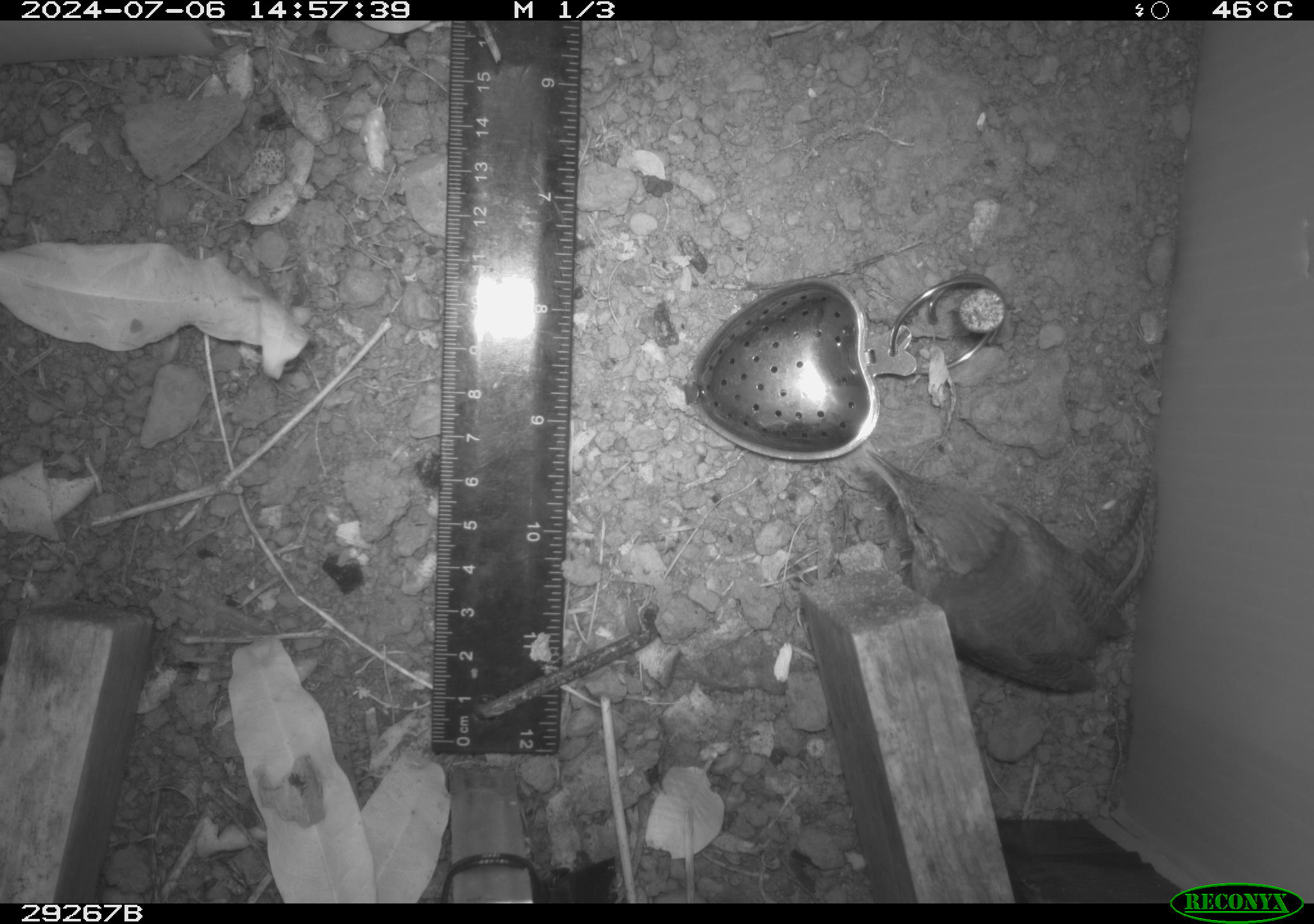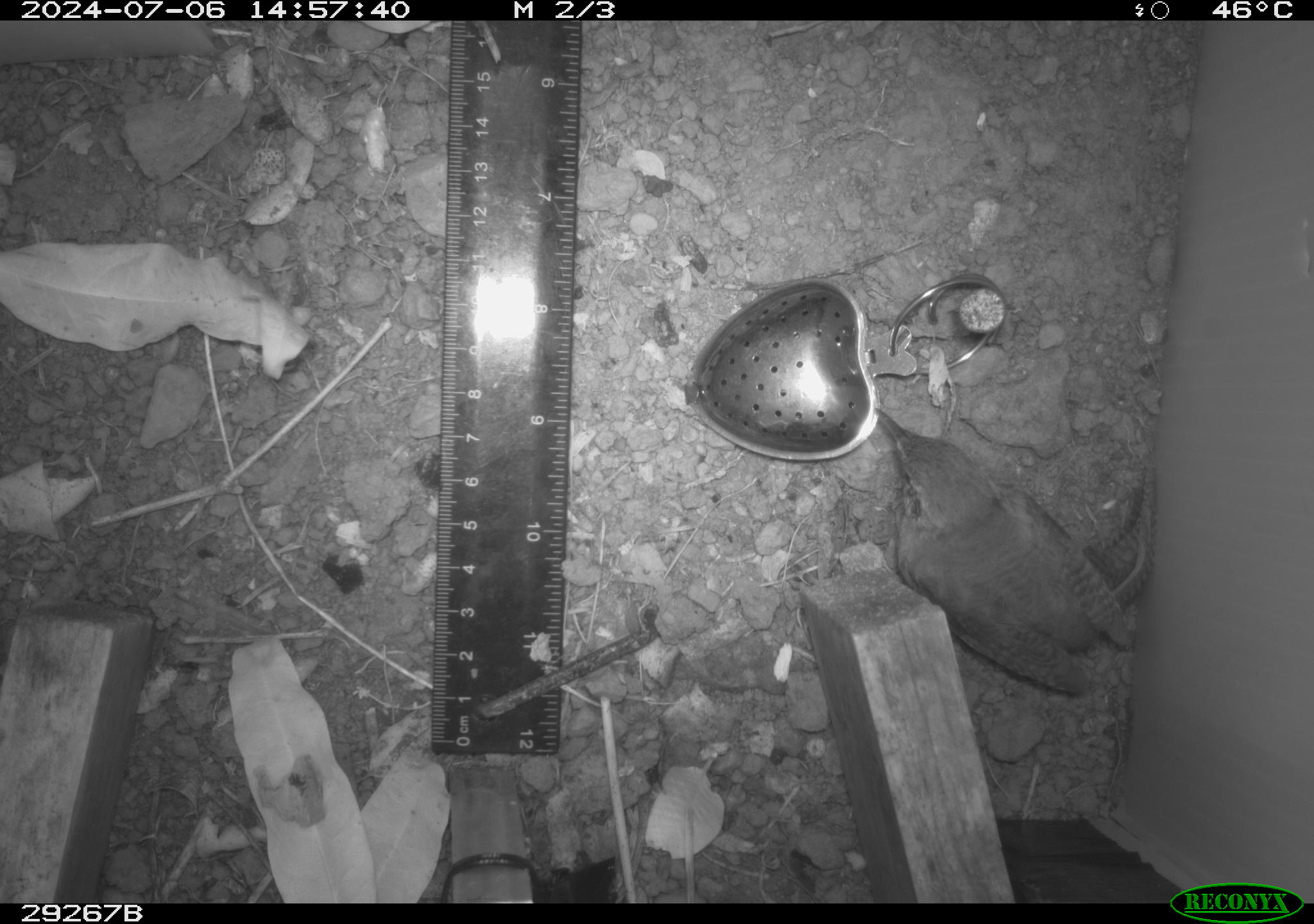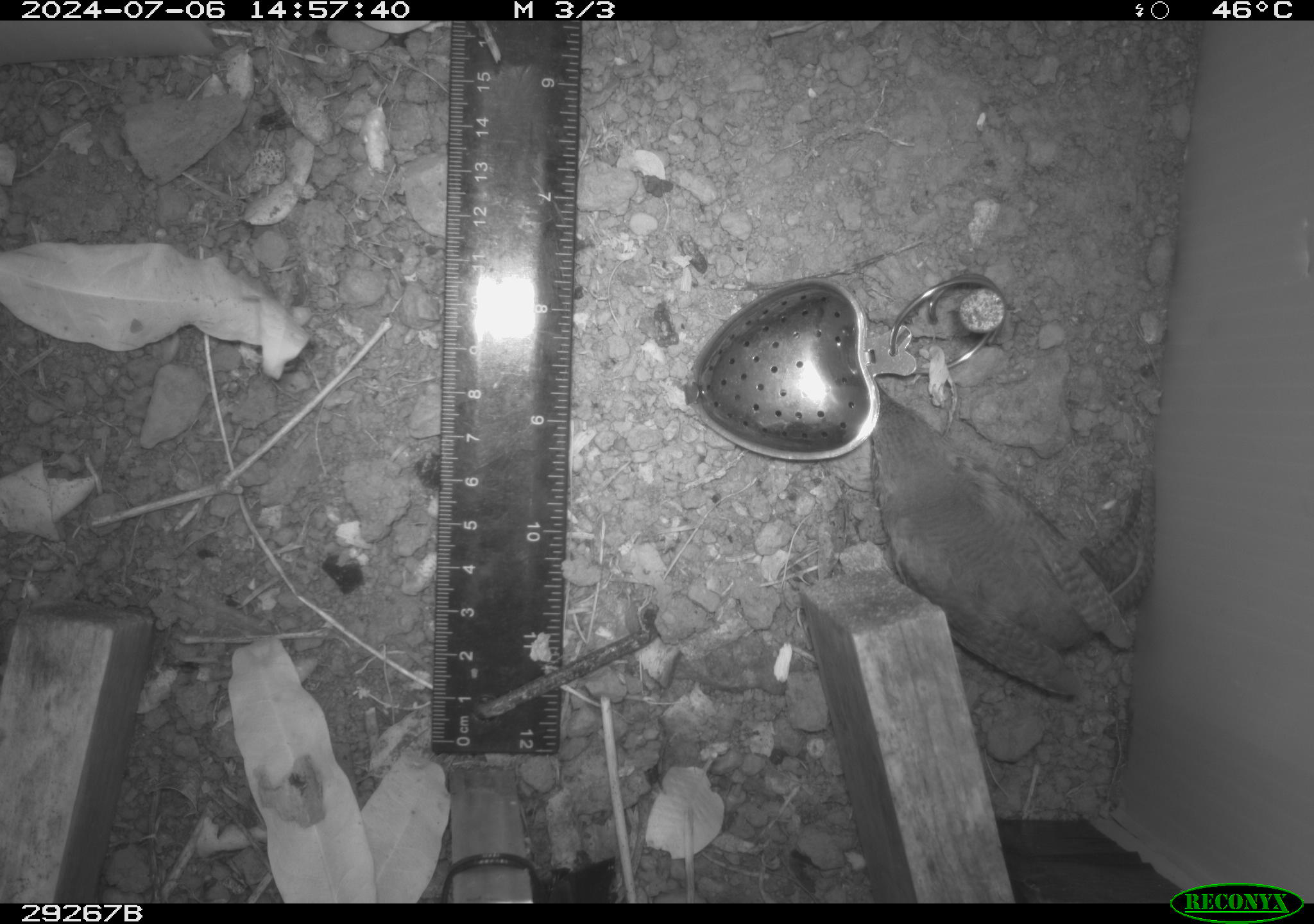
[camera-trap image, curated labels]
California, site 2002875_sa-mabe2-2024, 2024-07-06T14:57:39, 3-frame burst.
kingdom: Animalia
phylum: Chordata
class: Aves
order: Passeriformes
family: Troglodytidae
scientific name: Troglodytidae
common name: wren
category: troglodytidae family